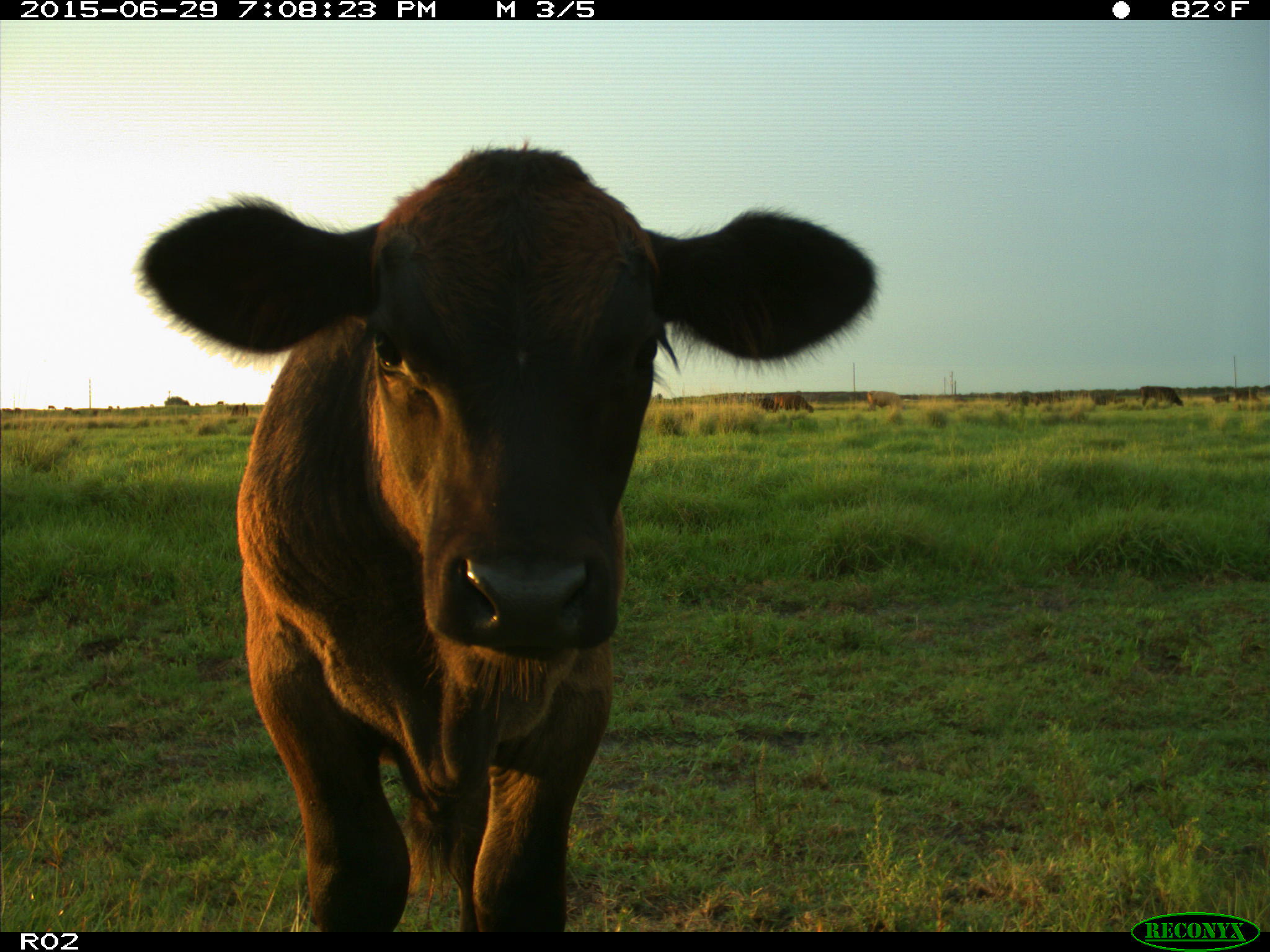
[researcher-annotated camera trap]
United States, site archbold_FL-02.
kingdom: Animalia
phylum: Chordata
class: Mammalia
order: Artiodactyla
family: Bovidae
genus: Bos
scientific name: Bos taurus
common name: domestic cow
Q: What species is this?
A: Bos taurus (domestic cow).